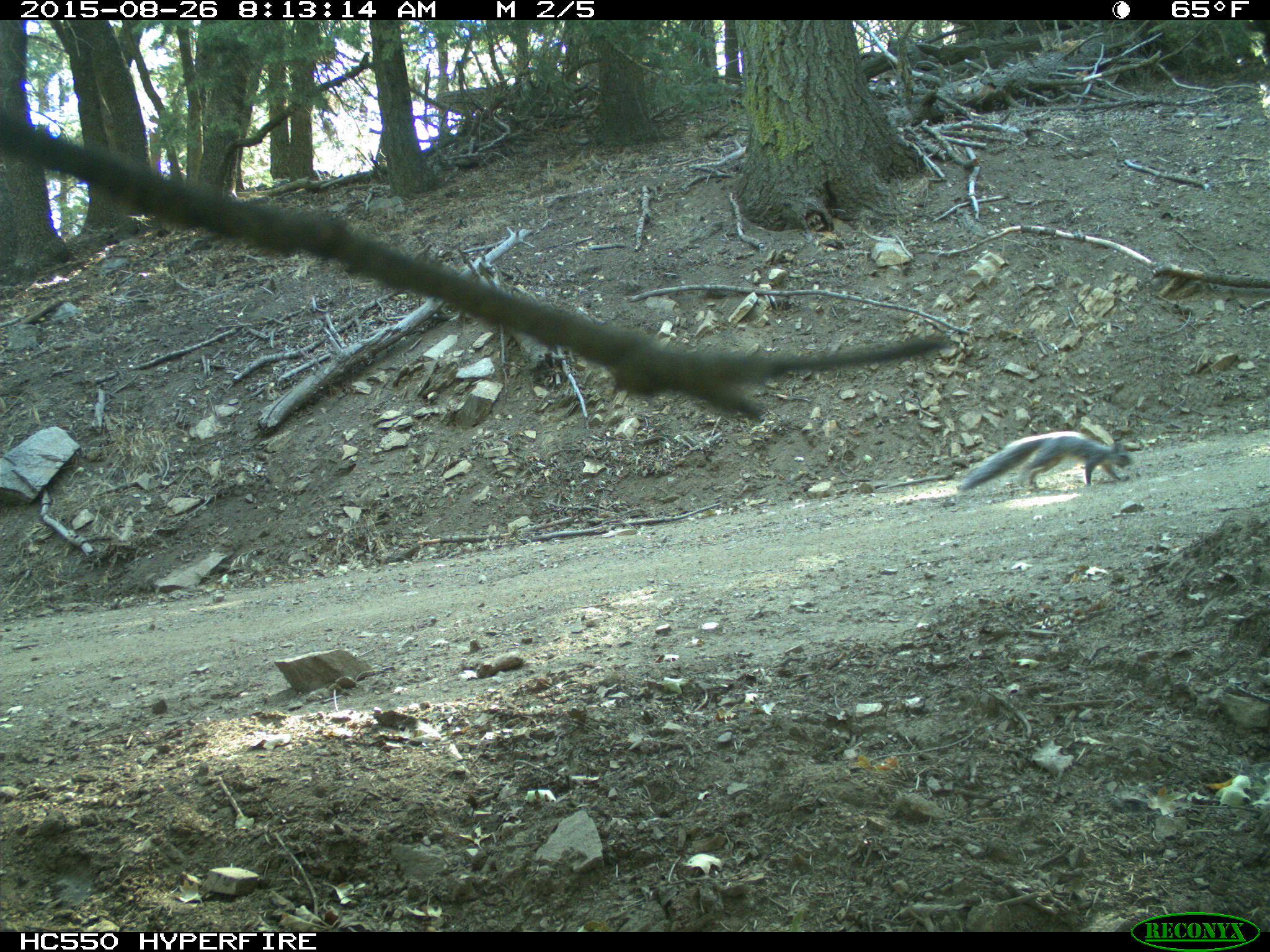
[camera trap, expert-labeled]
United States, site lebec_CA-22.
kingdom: Animalia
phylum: Chordata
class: Mammalia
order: Rodentia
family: Sciuridae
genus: Sciurus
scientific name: Sciurus carolinensis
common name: eastern gray squirrel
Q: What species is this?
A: Sciurus carolinensis (eastern gray squirrel).